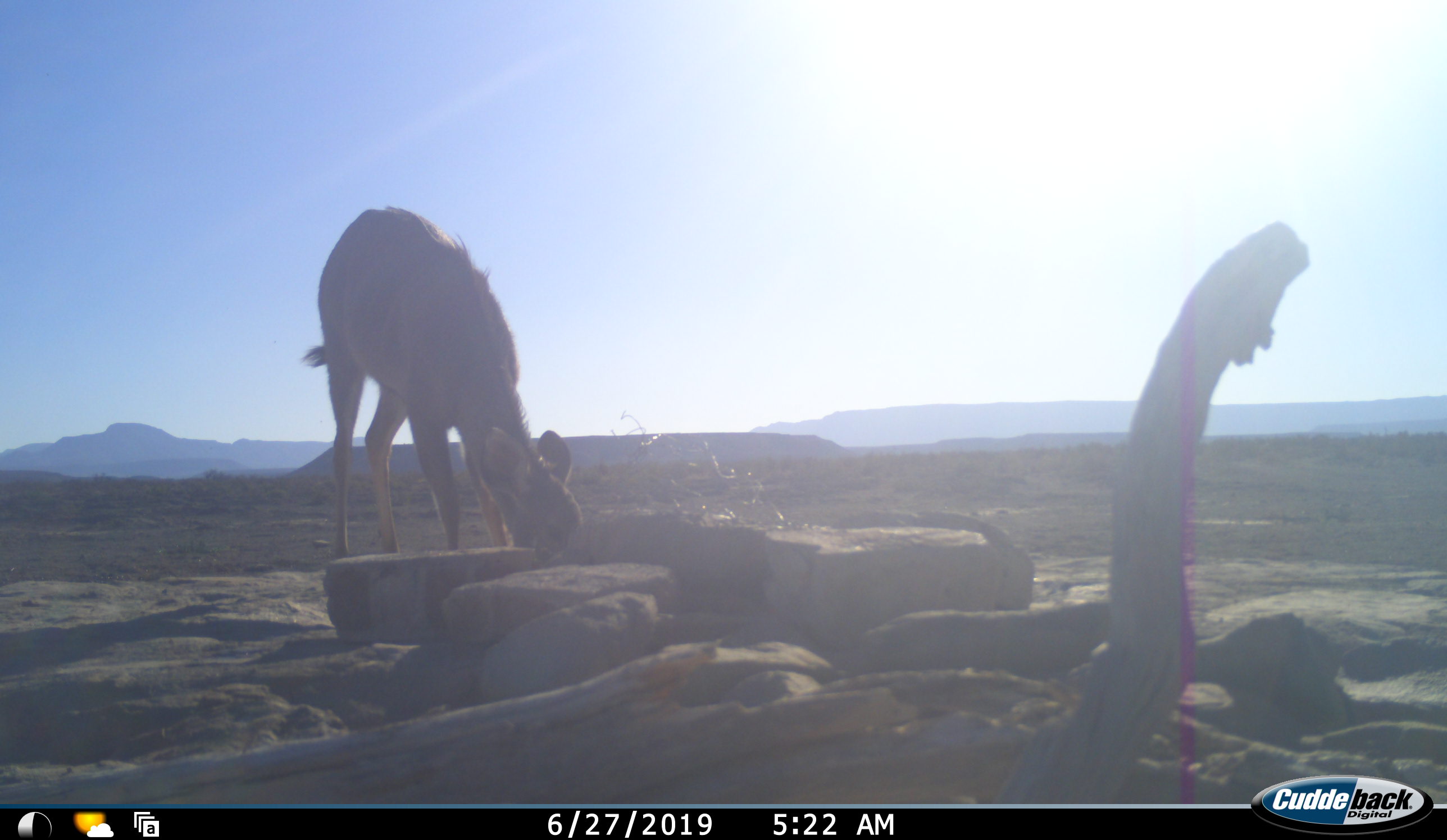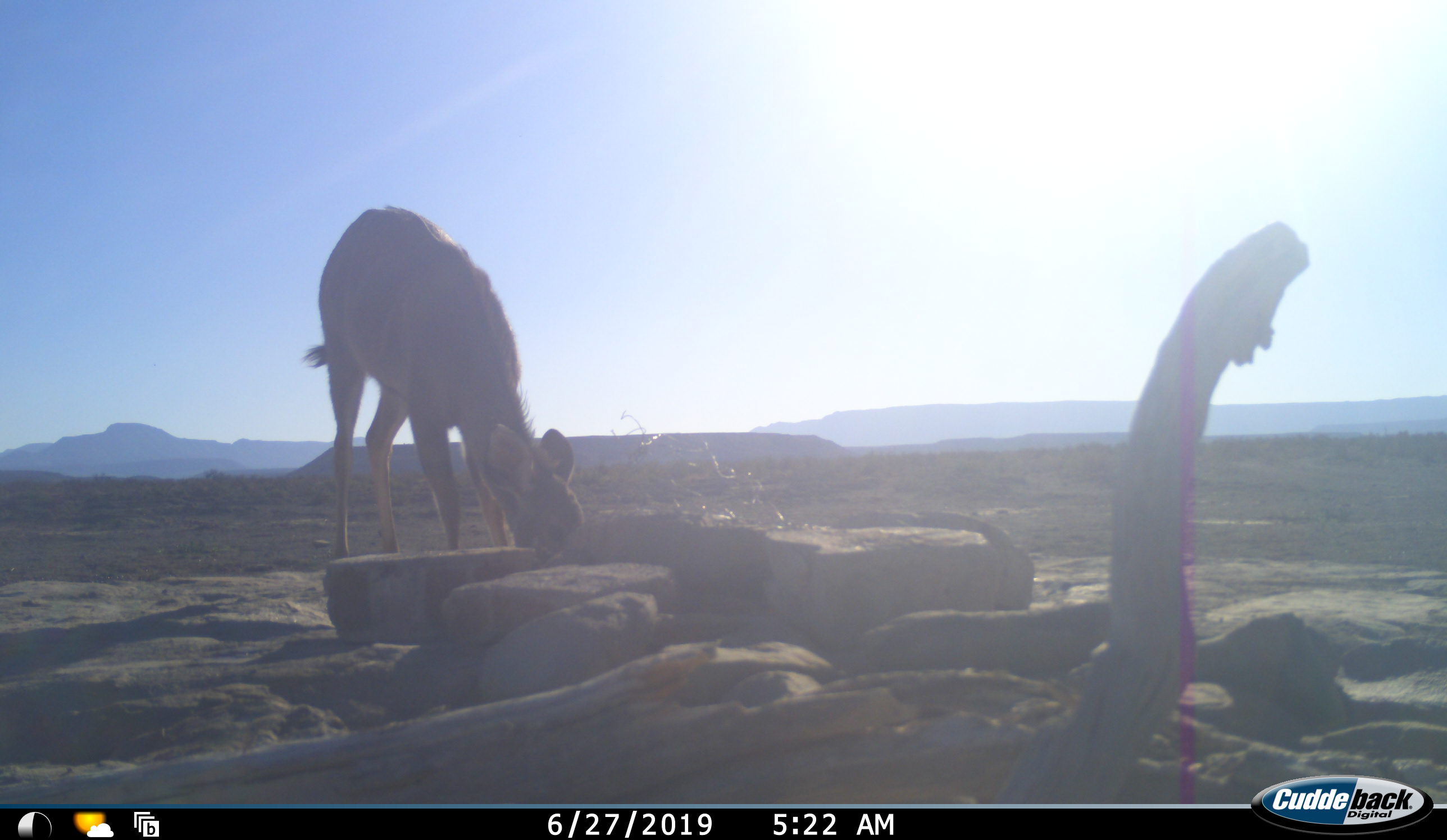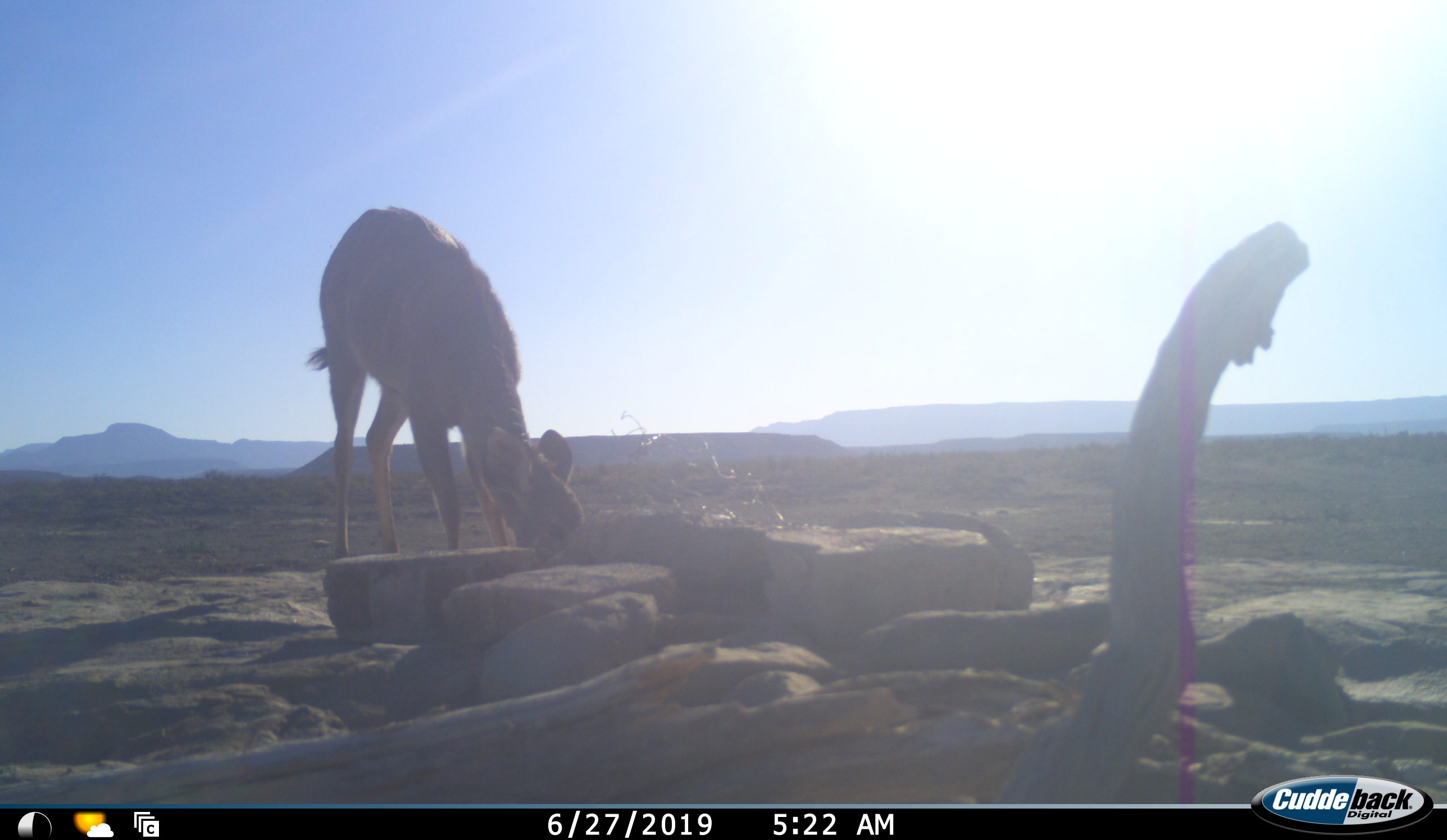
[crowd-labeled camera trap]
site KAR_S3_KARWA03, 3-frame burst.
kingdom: Animalia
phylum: Chordata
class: Mammalia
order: Artiodactyla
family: Bovidae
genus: Tragelaphus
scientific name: Tragelaphus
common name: kudu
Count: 1.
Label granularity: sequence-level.